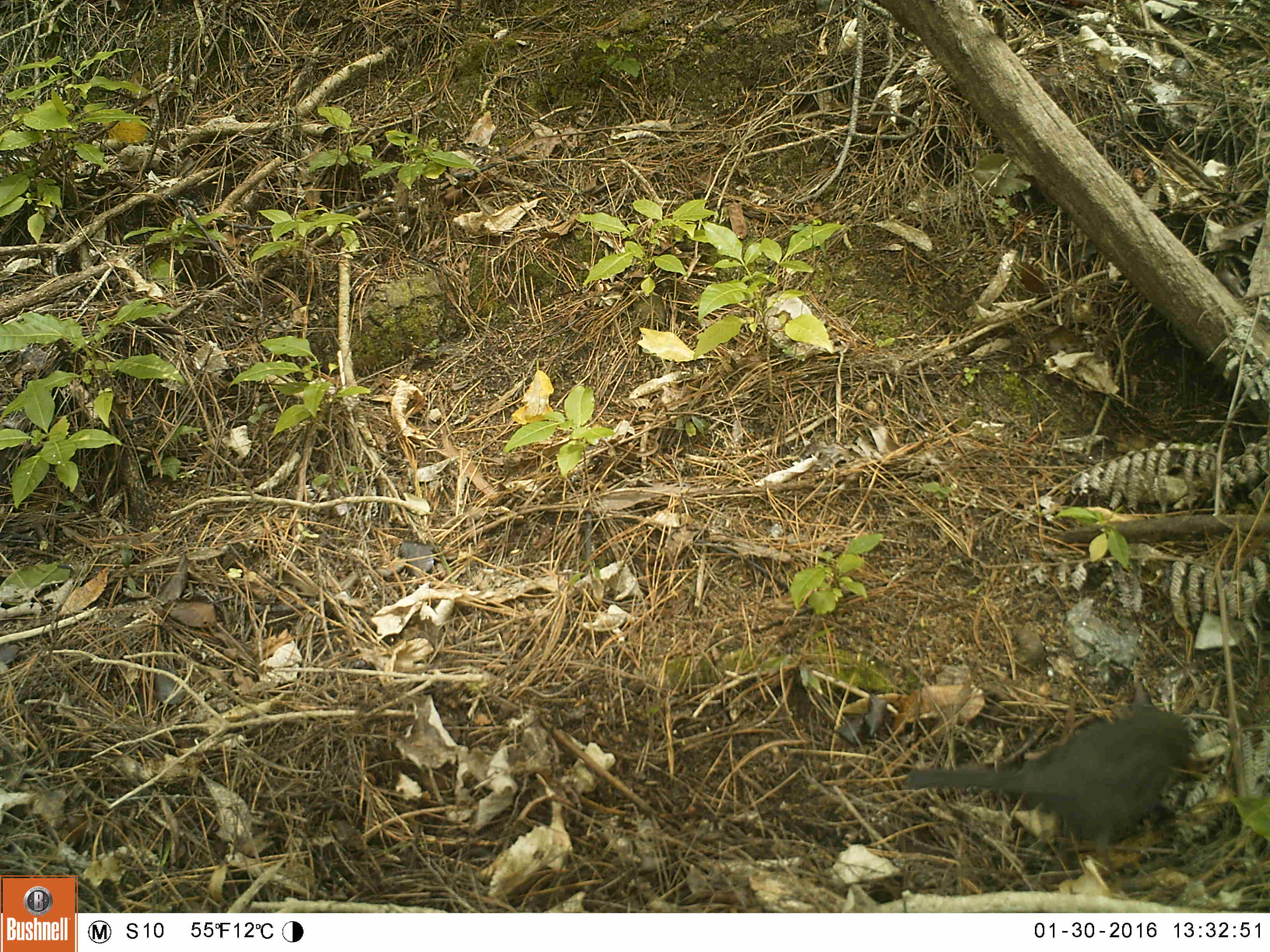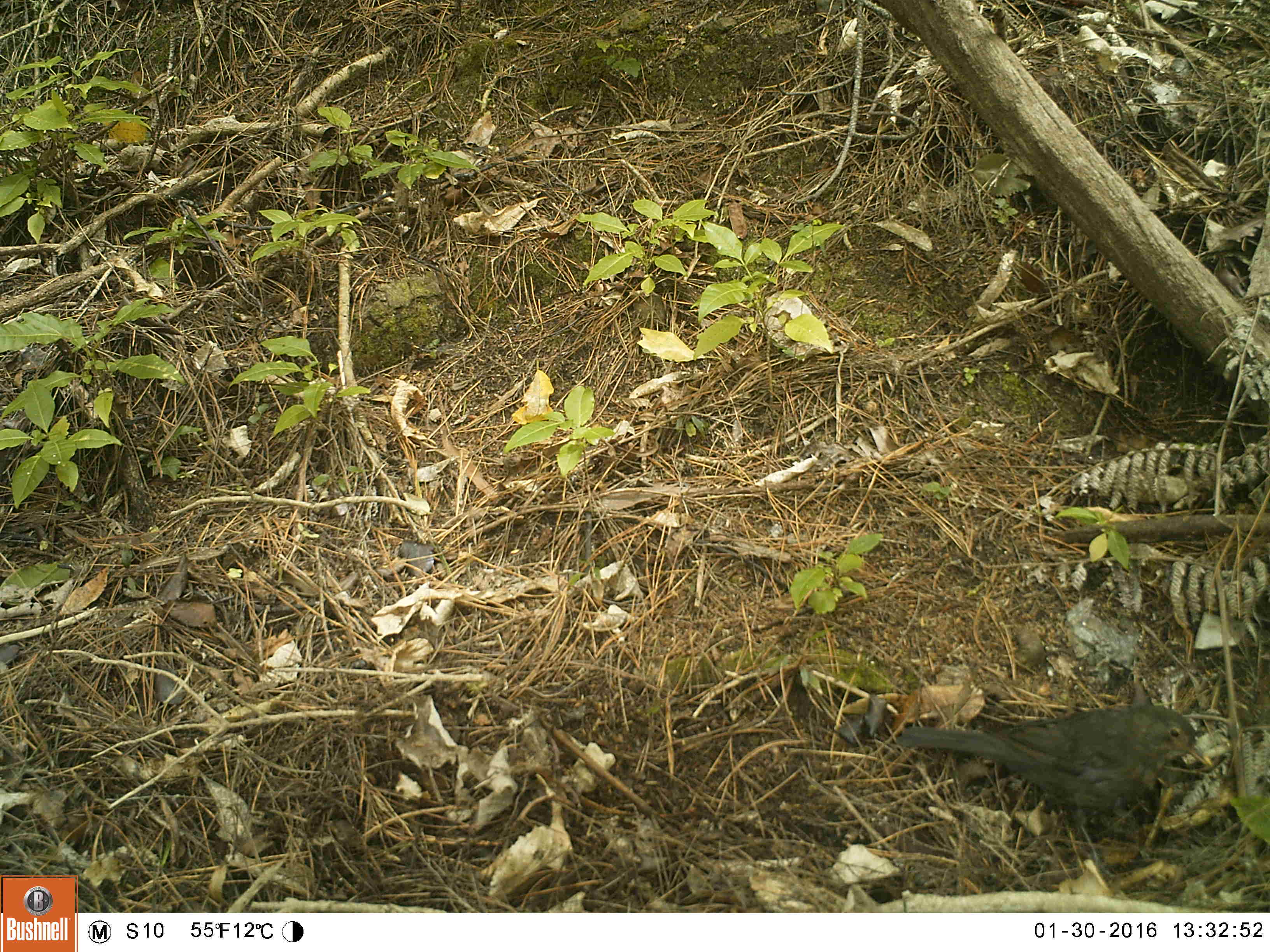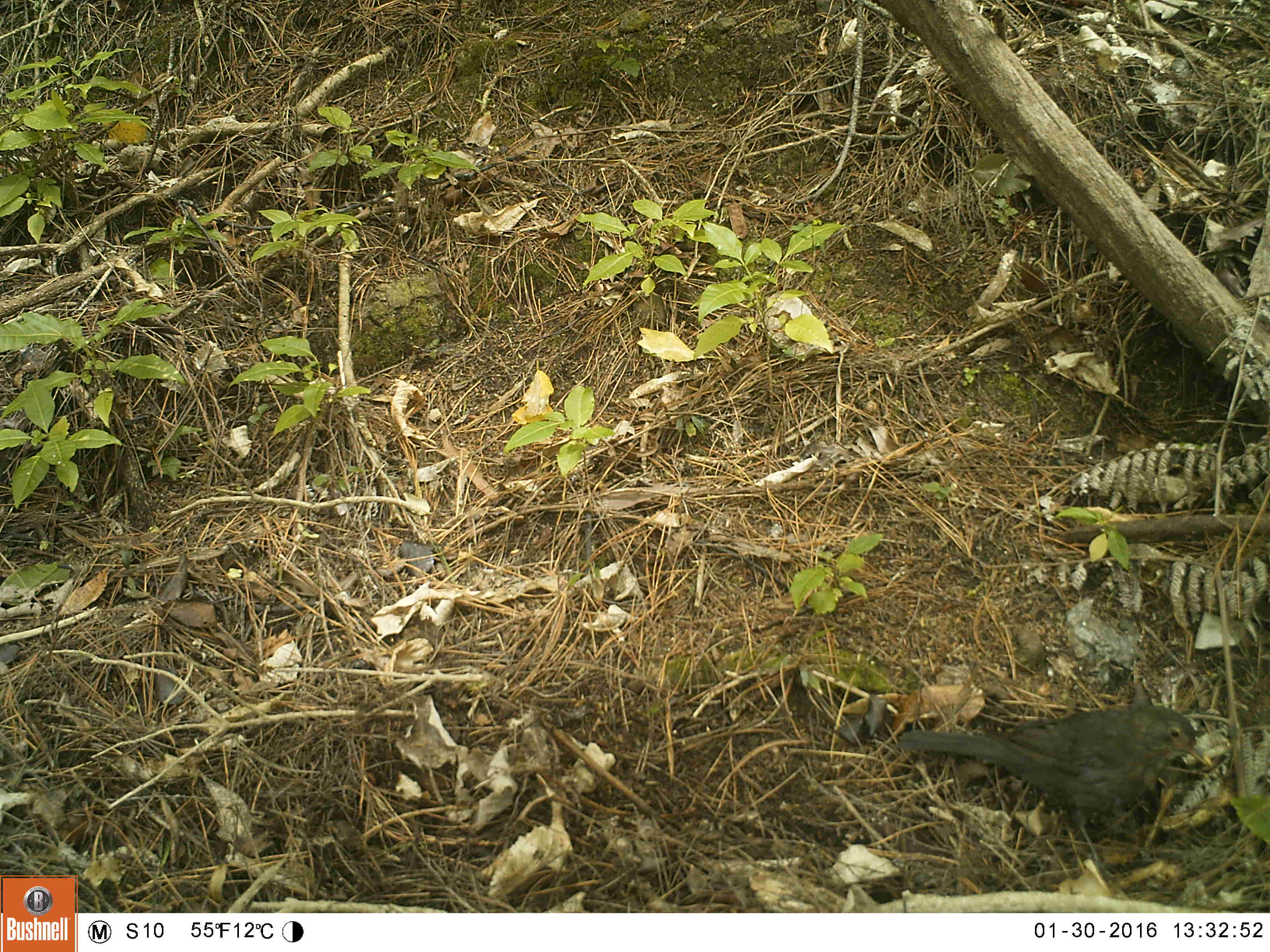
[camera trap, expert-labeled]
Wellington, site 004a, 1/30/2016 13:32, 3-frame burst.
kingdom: Animalia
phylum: Chordata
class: Aves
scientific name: Aves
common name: bird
Bird (Aves).